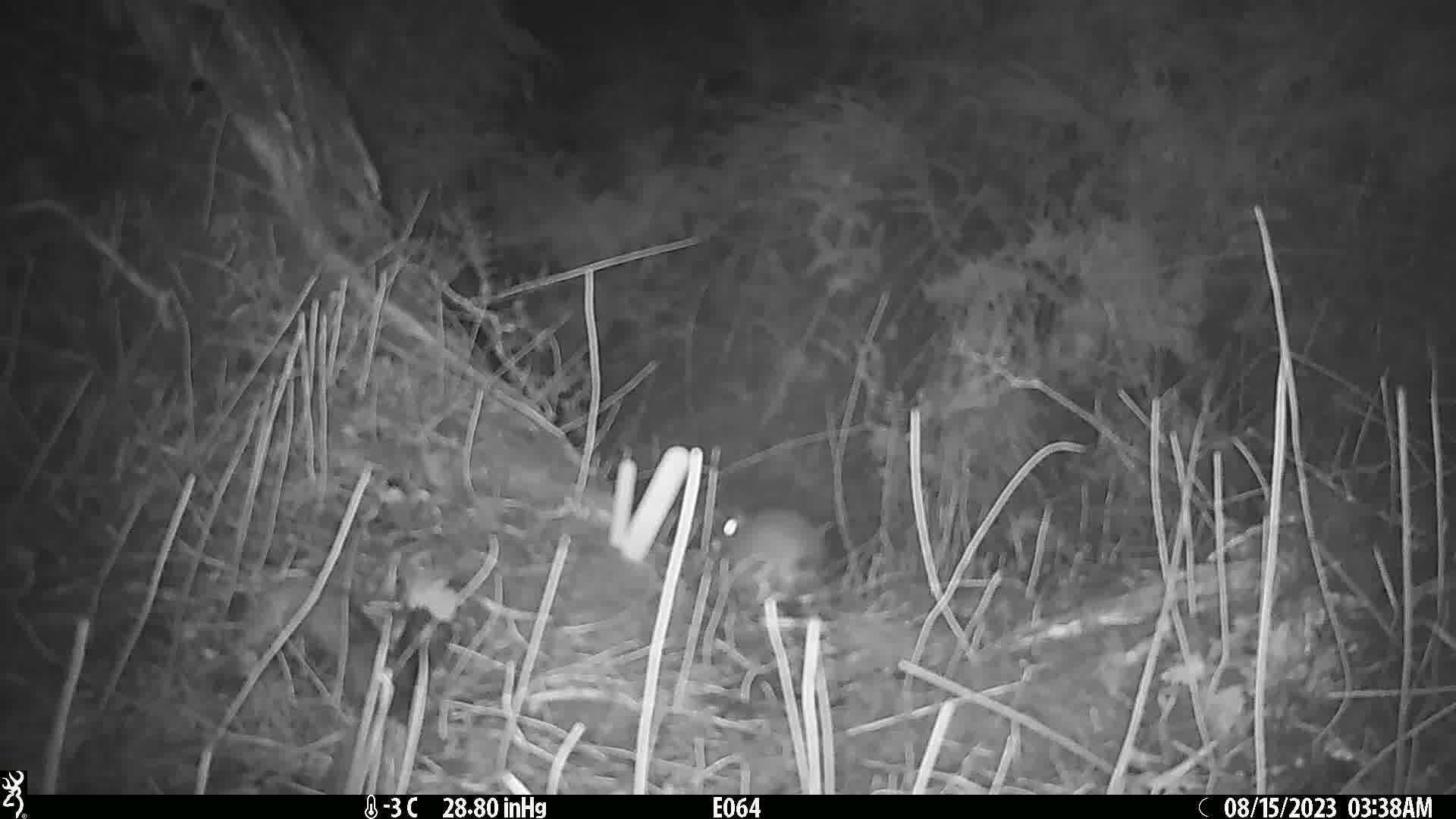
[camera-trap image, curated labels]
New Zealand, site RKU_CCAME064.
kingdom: Animalia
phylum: Chordata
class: Mammalia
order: Rodentia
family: Muridae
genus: Rattus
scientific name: Rattus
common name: rat